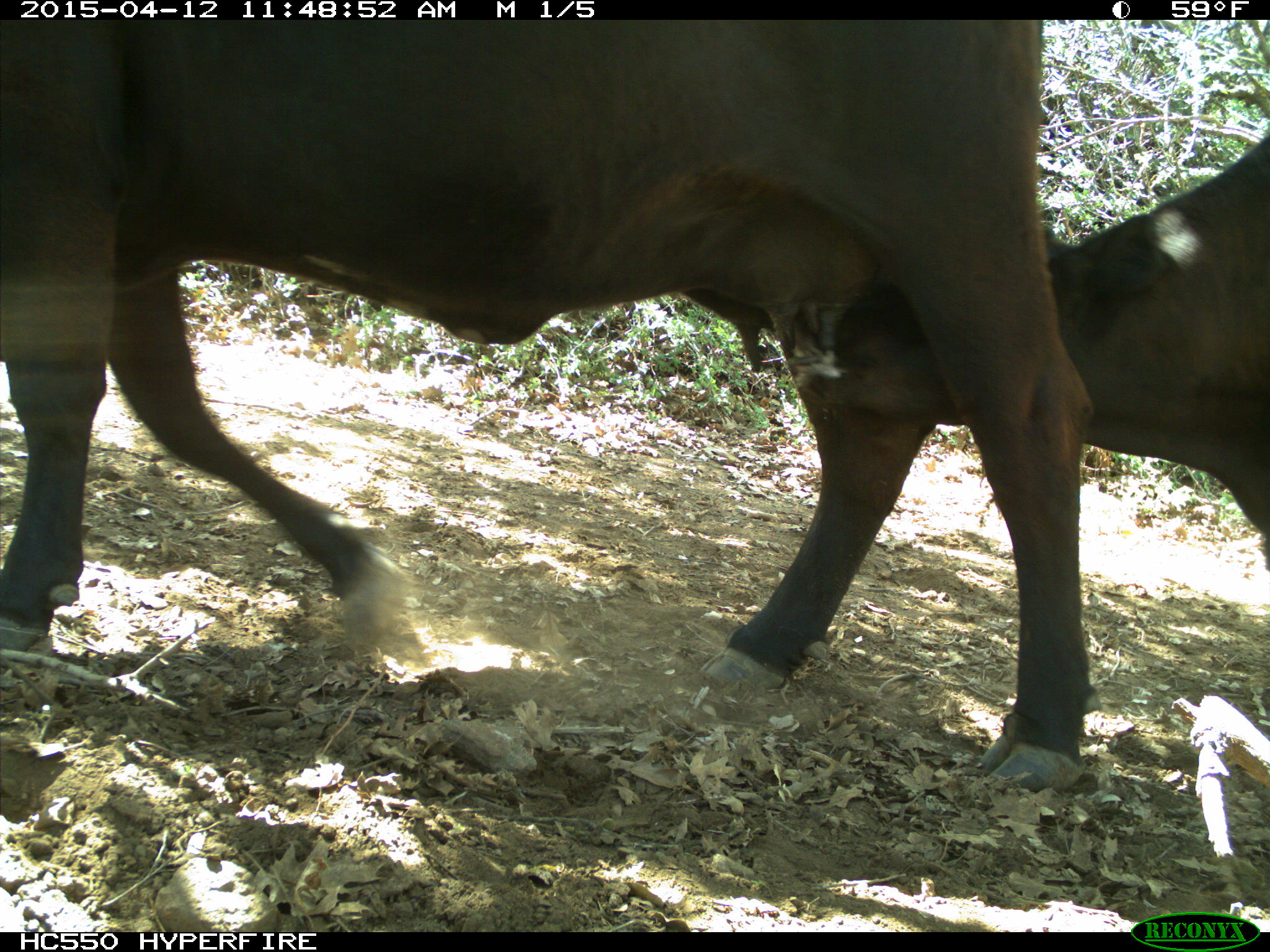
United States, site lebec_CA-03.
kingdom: Animalia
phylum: Chordata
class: Mammalia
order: Artiodactyla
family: Bovidae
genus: Bos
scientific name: Bos taurus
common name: domestic cow